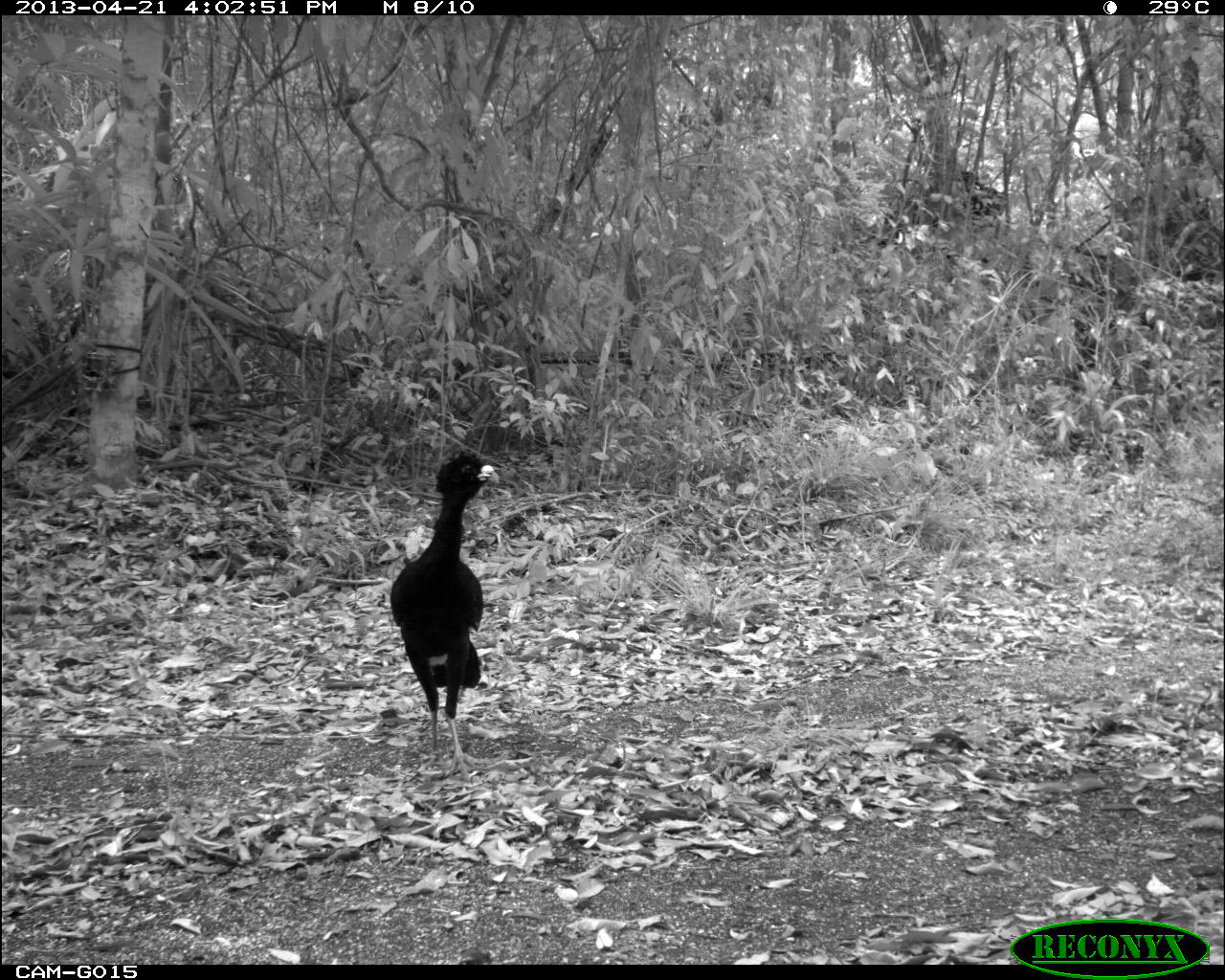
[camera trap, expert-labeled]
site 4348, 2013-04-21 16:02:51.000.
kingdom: Animalia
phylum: Chordata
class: Aves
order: Galliformes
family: Cracidae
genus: Crax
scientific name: Crax rubra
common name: great curassow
Crax rubra (great curassow), count 1, sex male.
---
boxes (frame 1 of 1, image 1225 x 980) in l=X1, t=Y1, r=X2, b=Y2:
crax rubra: l=388, t=447, r=499, b=781